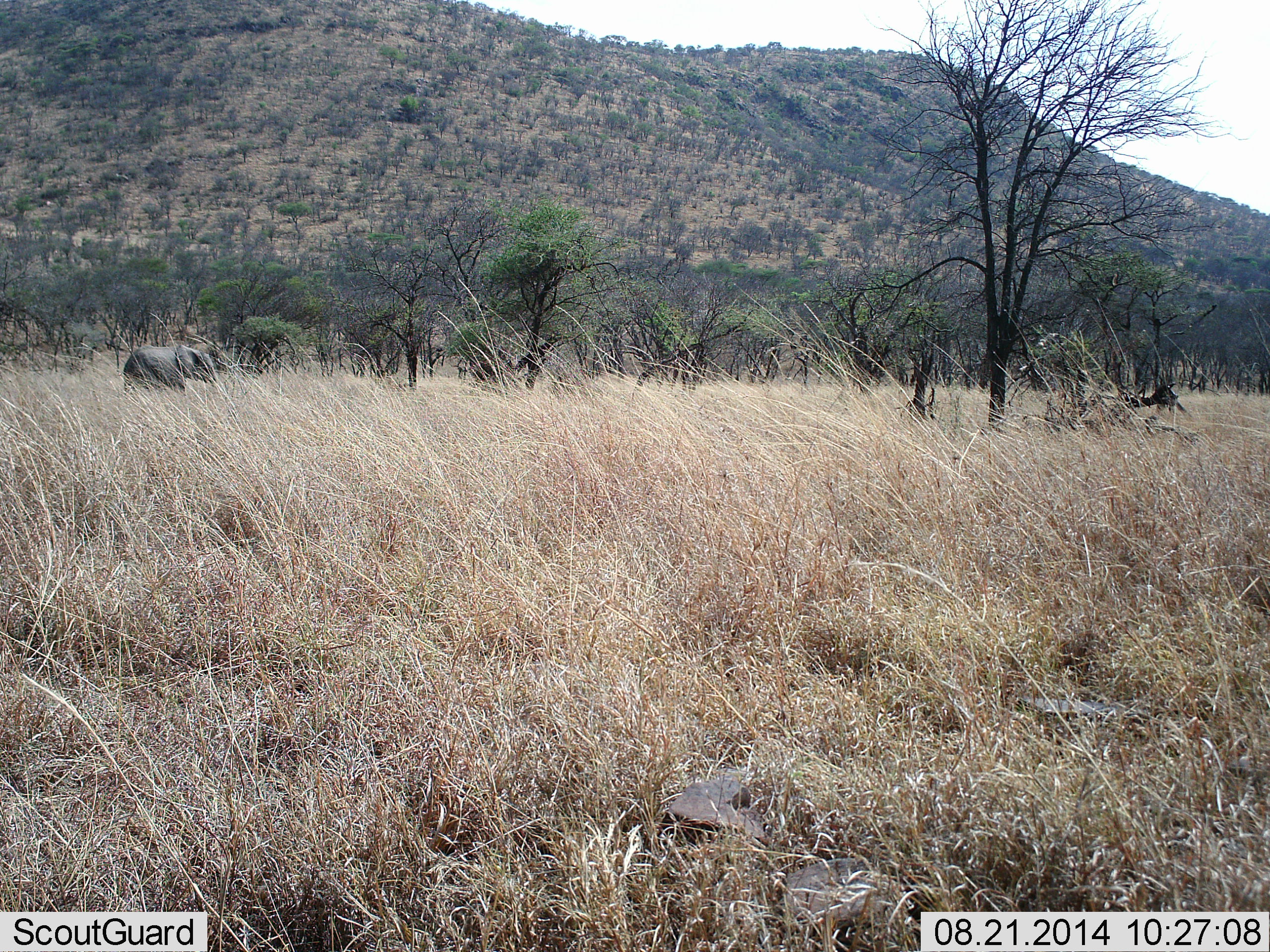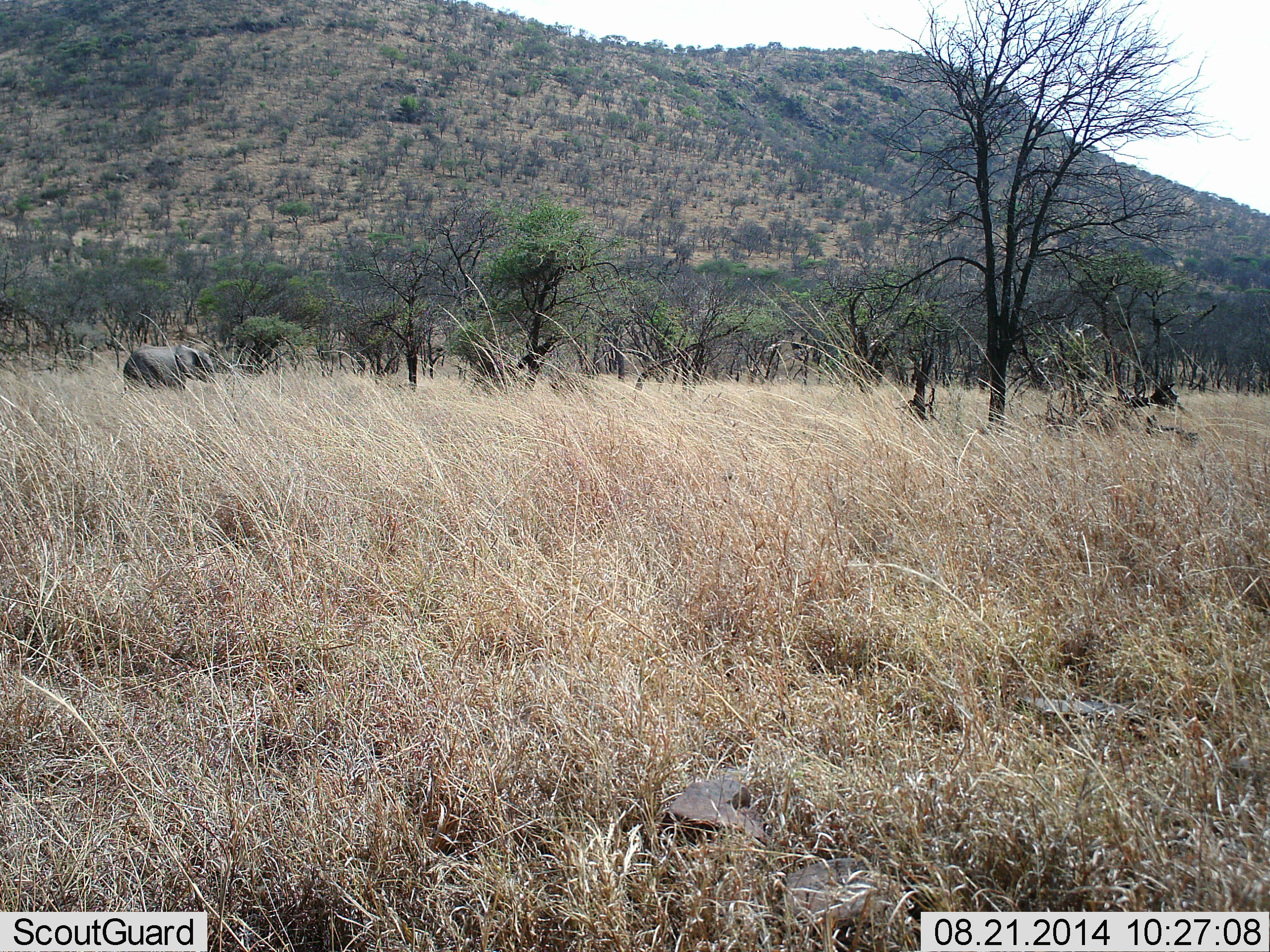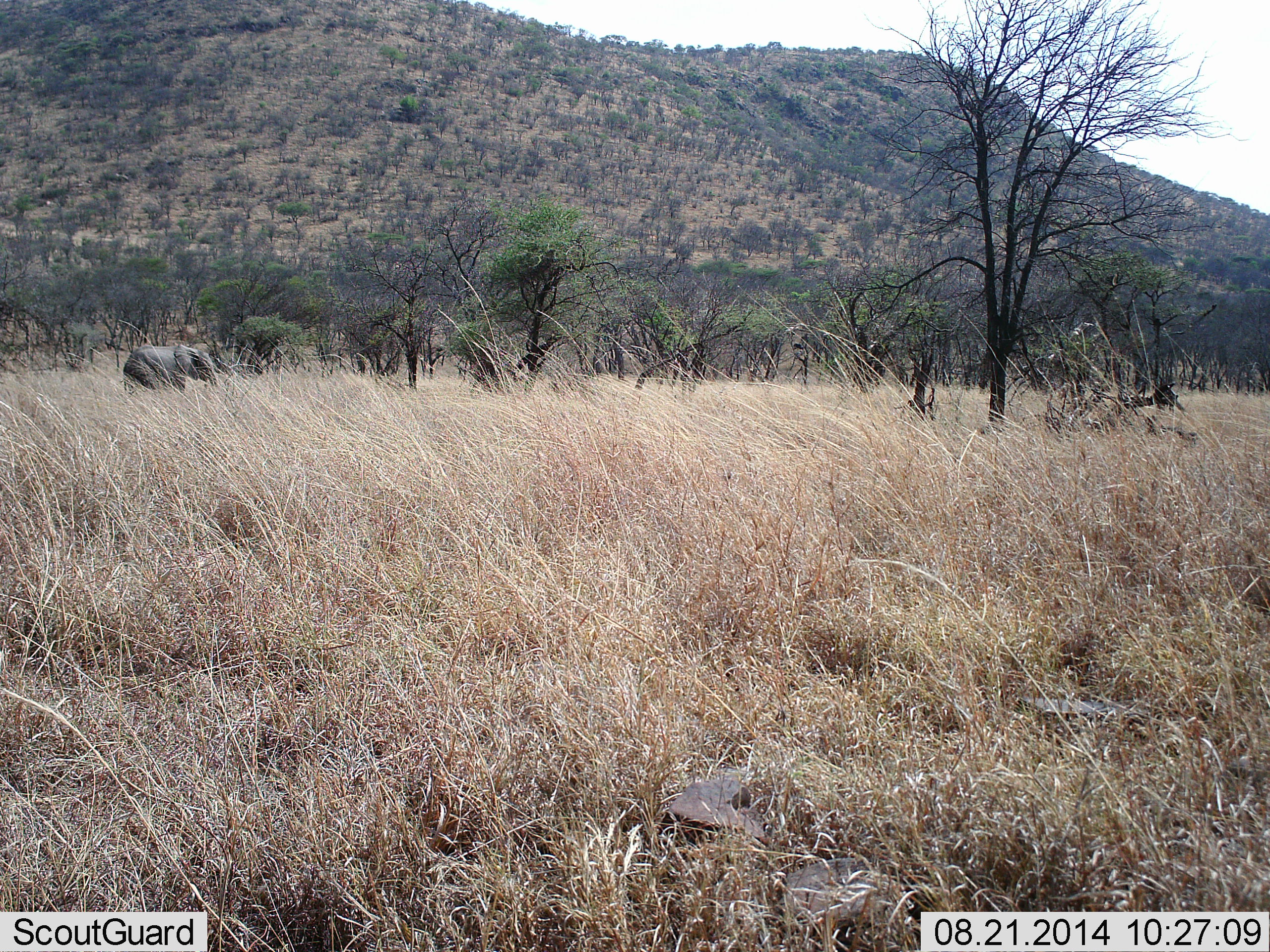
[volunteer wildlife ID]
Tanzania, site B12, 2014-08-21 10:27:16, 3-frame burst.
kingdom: Animalia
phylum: Chordata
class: Mammalia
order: Proboscidea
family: Elephantidae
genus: Loxodonta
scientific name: Loxodonta africana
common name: african bush elephant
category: elephant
Elephant (african bush elephant) (Loxodonta africana), count 1. Behavior (volunteer vote fractions): standing 100%, resting 0%, moving 0%, interacting 0%. Young present (vote fraction): 0%. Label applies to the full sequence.